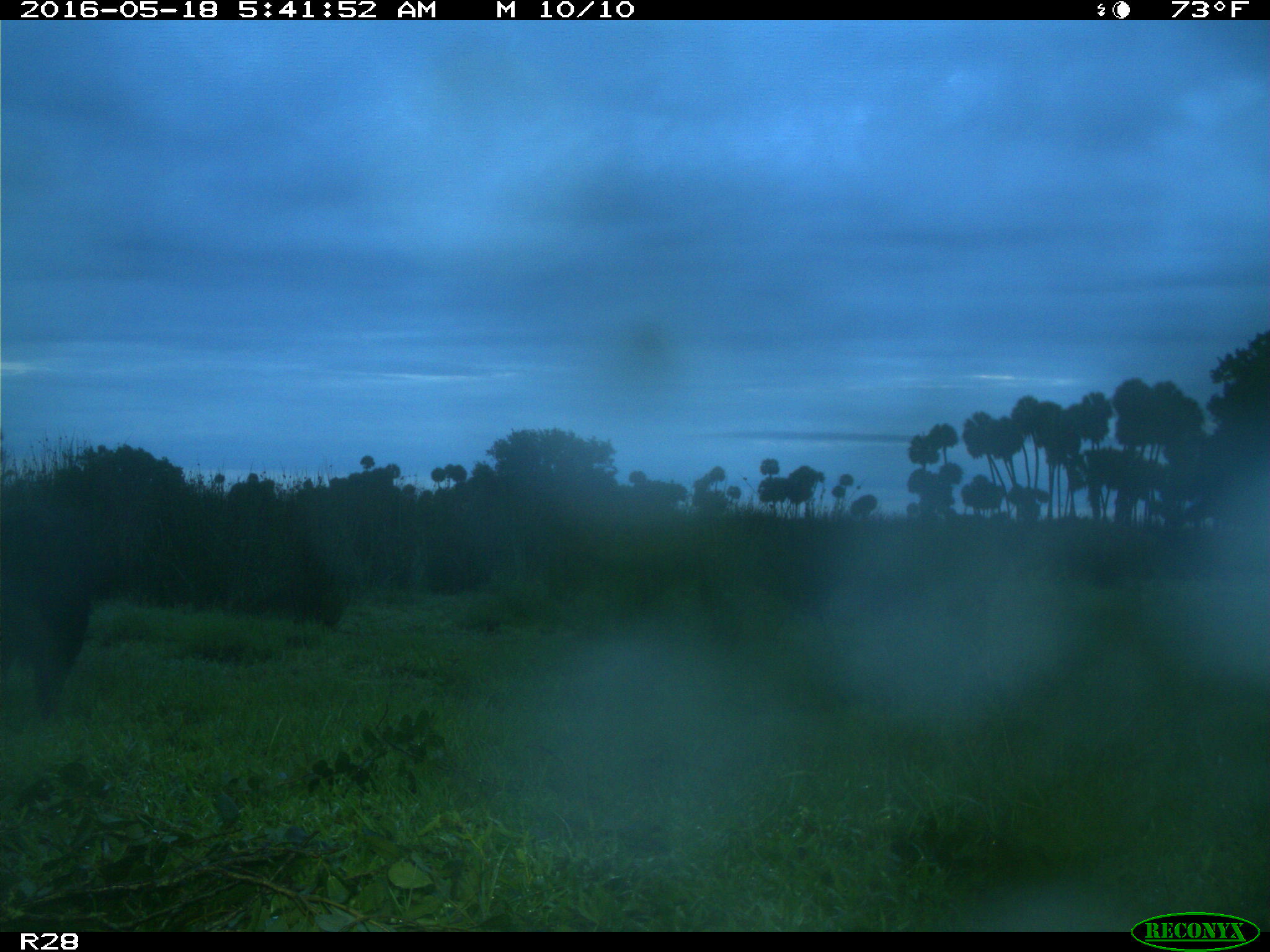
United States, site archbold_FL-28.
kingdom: Animalia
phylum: Chordata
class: Mammalia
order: Artiodactyla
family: Suidae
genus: Sus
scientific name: Sus scrofa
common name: wild boar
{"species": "Sus scrofa (wild boar)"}